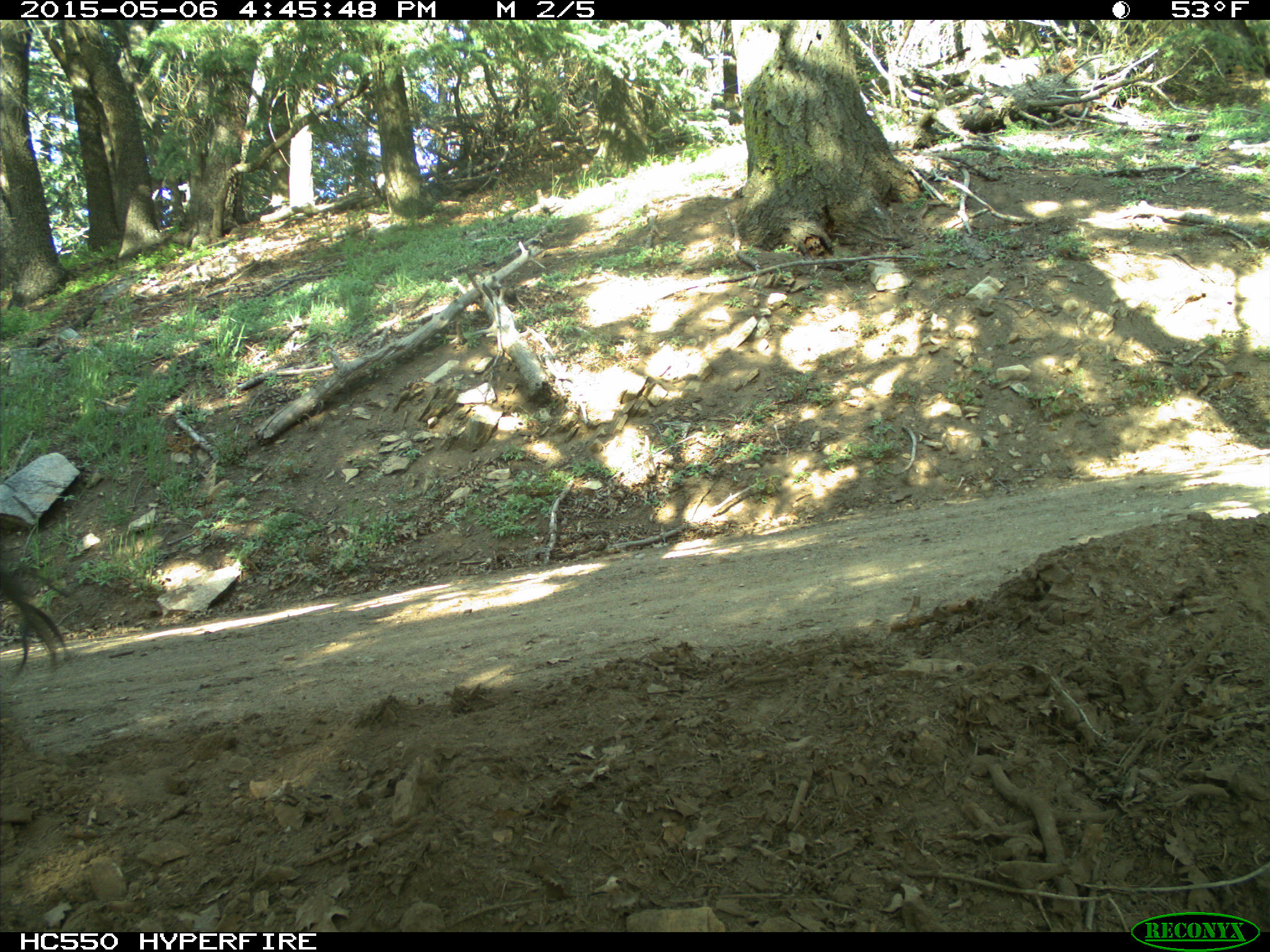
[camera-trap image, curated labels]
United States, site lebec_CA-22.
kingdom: Animalia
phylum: Chordata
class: Mammalia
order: Artiodactyla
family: Bovidae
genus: Bos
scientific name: Bos taurus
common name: domestic cow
Bos taurus (domestic cow).